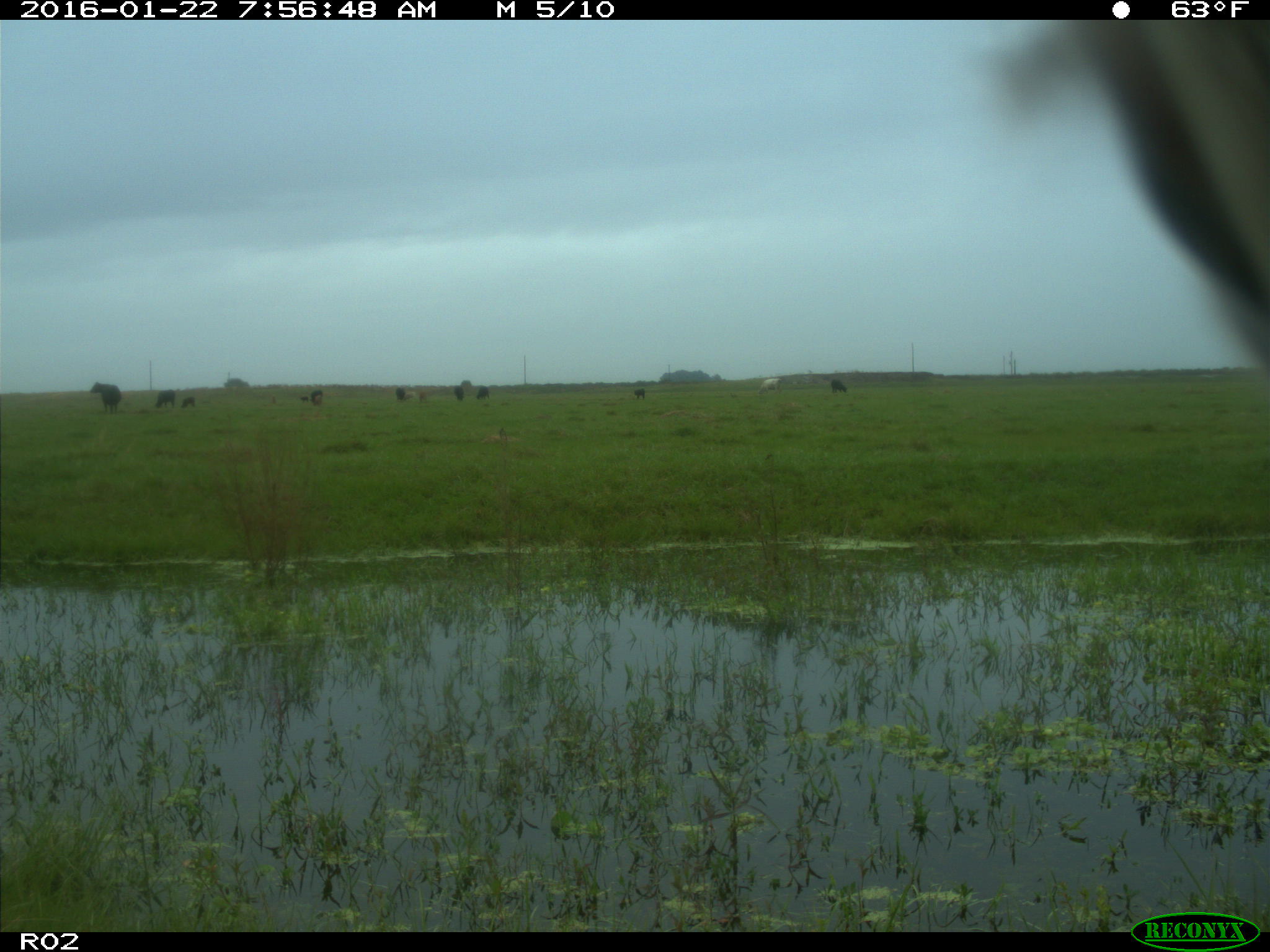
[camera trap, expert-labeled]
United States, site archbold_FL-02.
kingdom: Animalia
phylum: Chordata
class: Mammalia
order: Artiodactyla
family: Bovidae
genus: Bos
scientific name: Bos taurus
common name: domestic cow